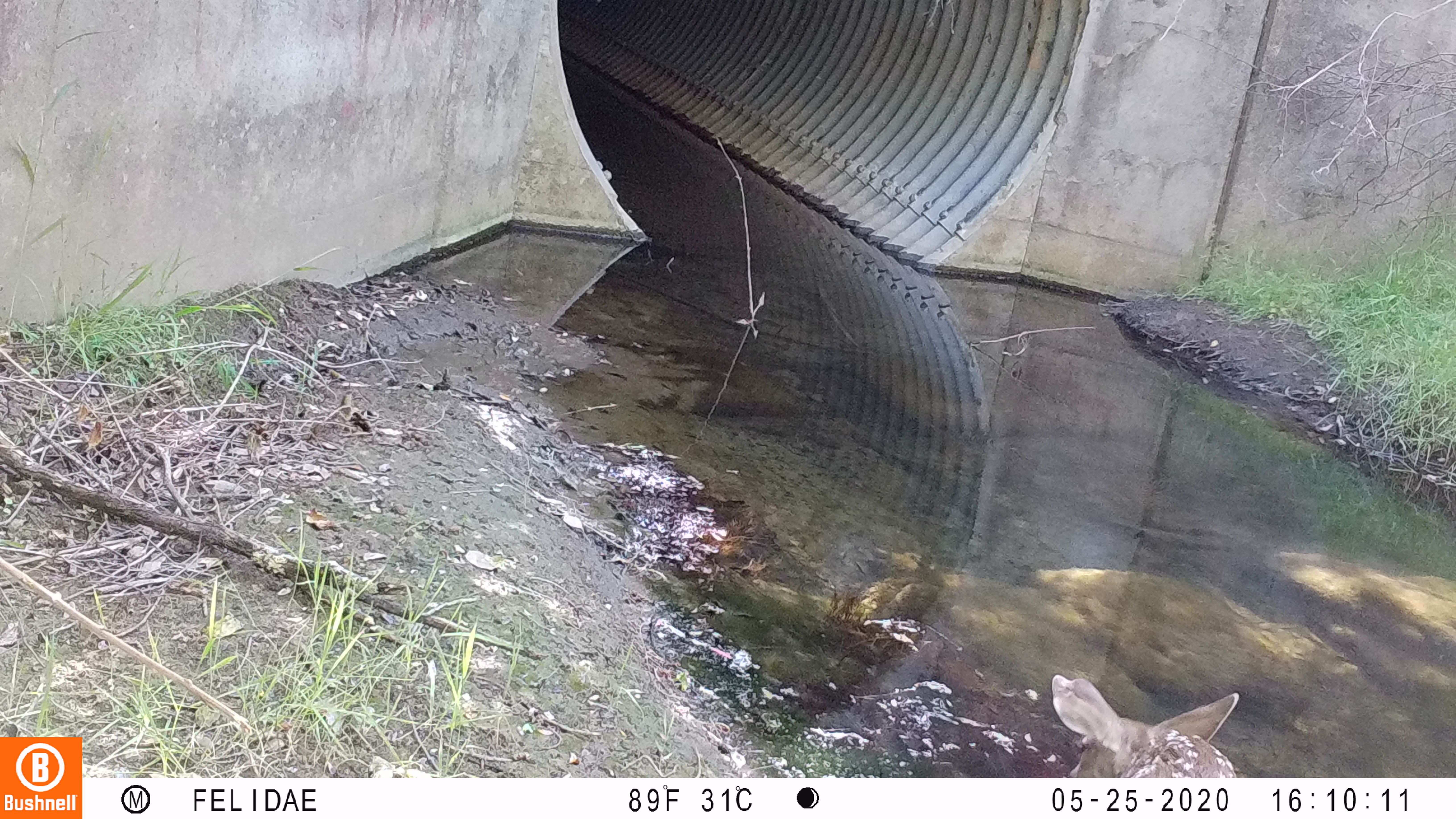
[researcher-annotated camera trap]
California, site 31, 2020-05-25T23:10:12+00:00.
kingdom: Animalia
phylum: Chordata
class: Mammalia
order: Artiodactyla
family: Cervidae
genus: Odocoileus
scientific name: Odocoileus hemionus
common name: mule deer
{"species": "mule deer (Odocoileus hemionus)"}